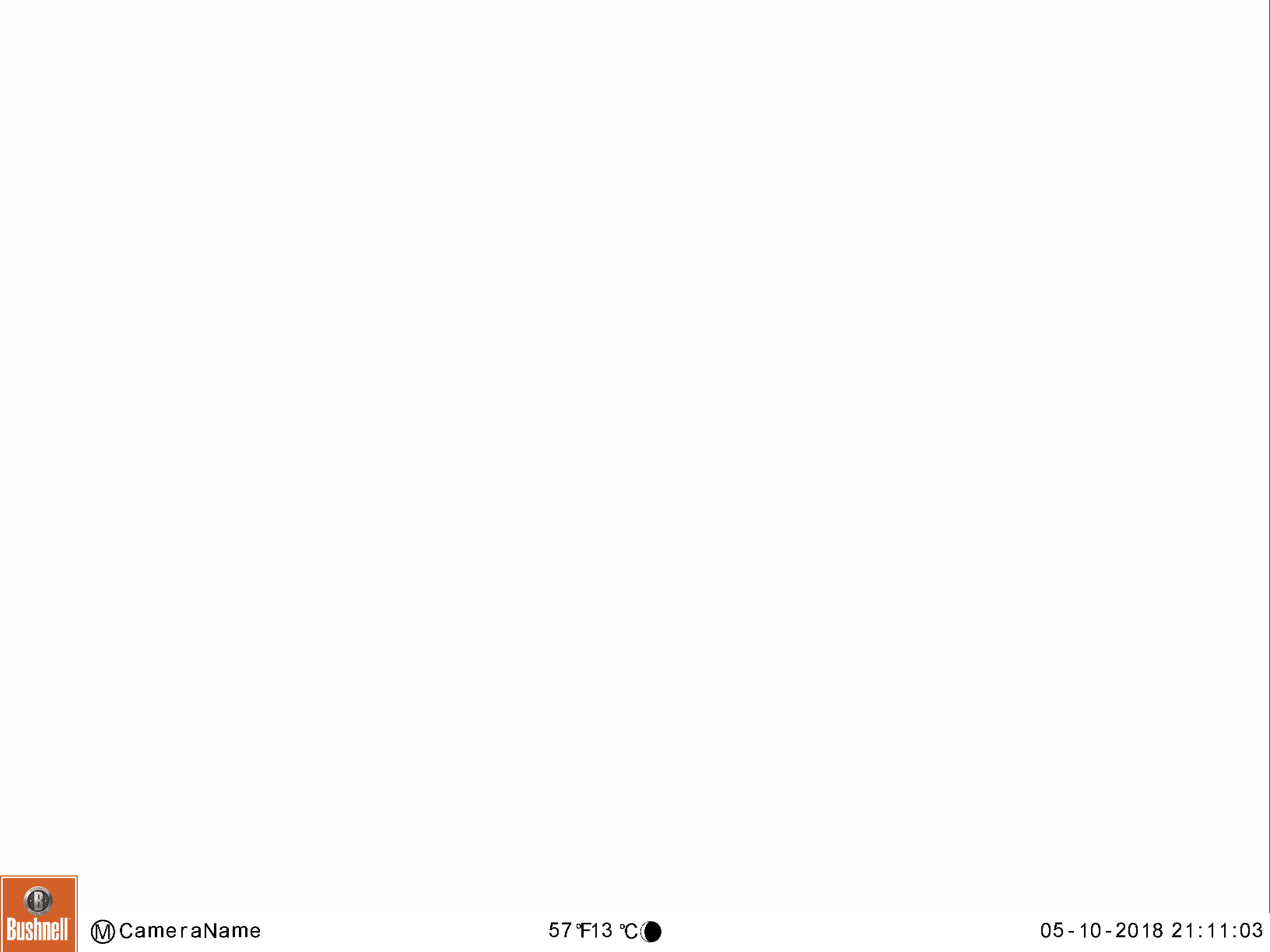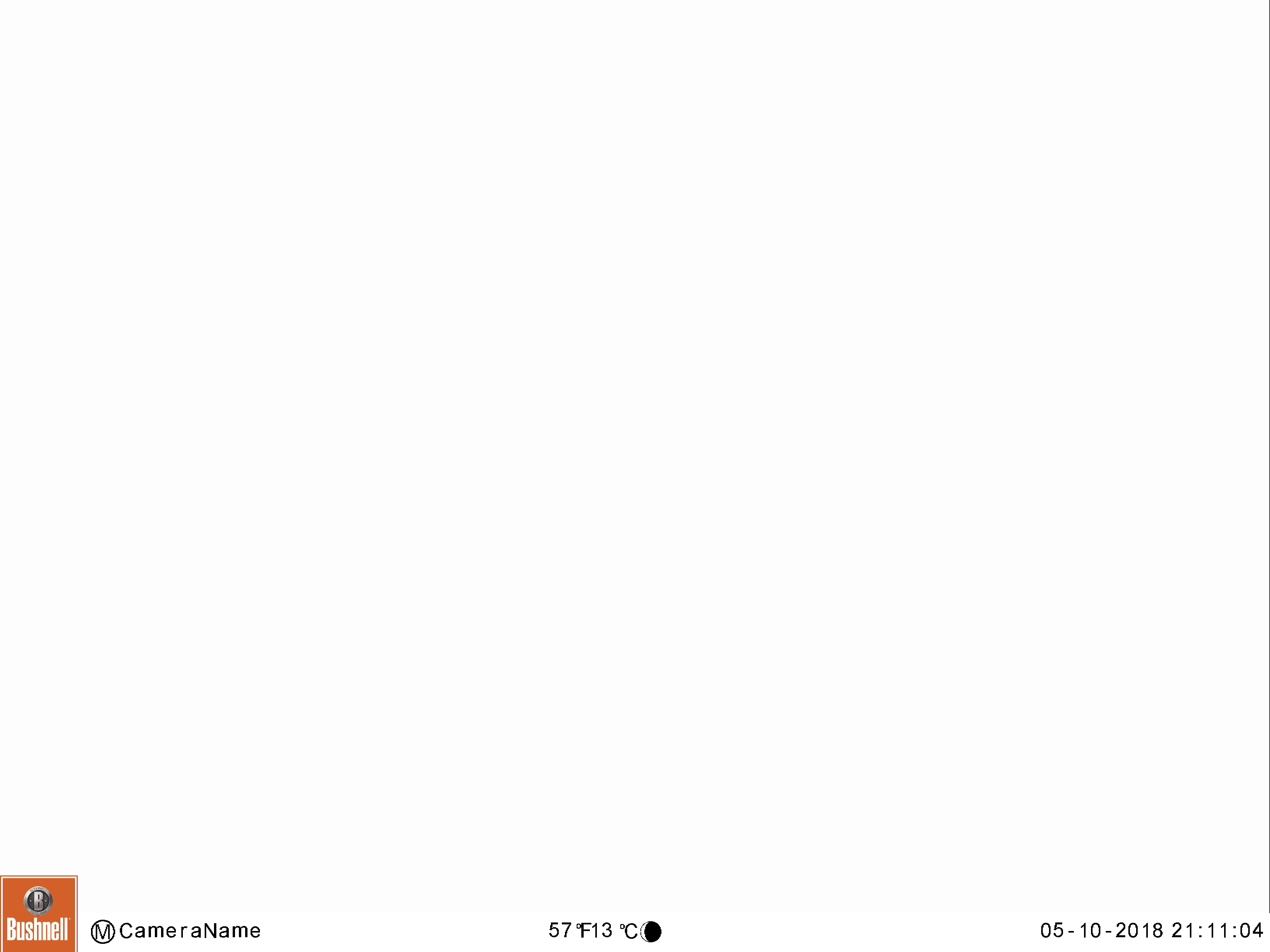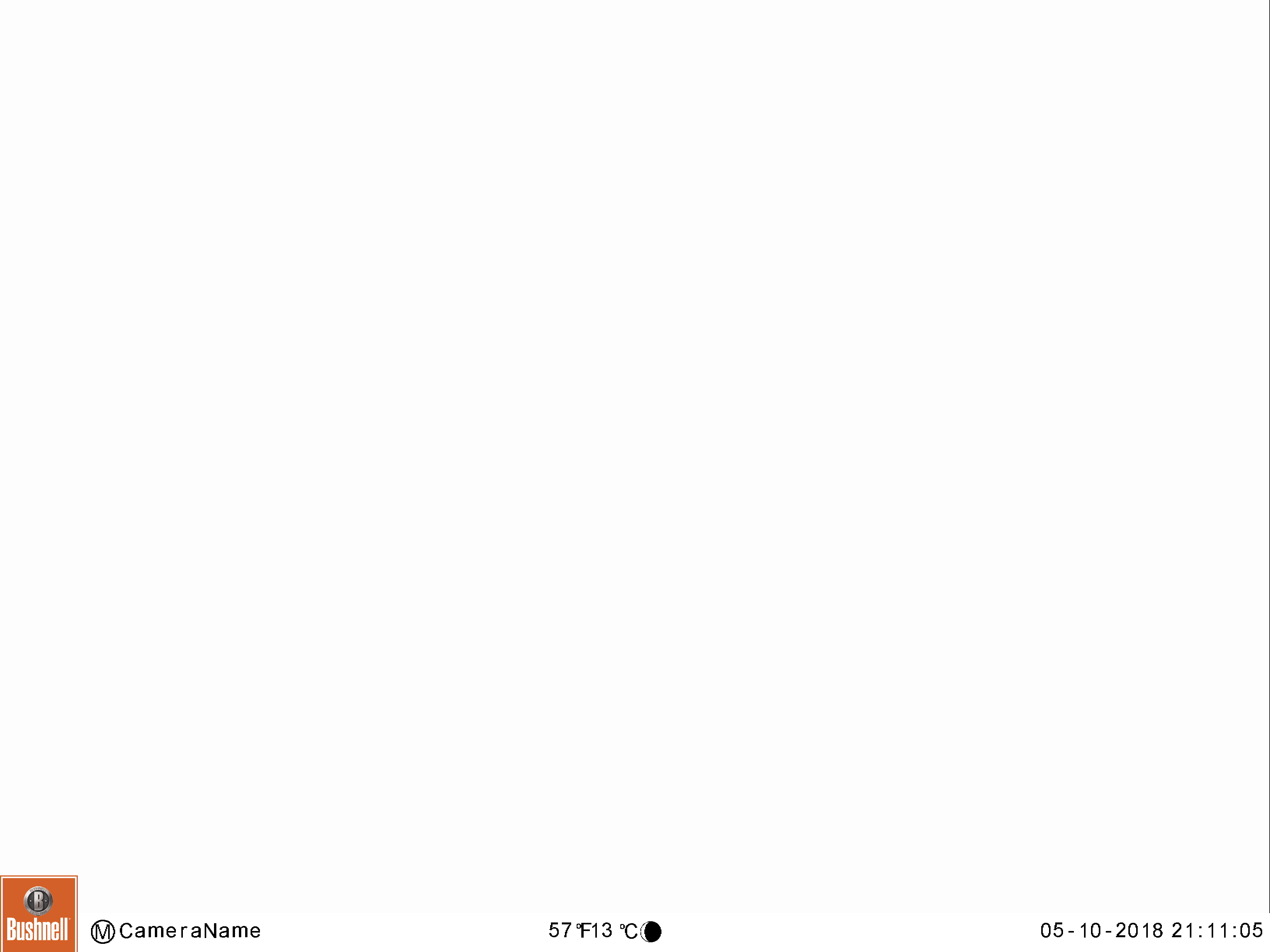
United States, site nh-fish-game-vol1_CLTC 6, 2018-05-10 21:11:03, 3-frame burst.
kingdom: Animalia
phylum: Chordata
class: Mammalia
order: Artiodactyla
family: Cervidae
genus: Alces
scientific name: Alces alces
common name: moose